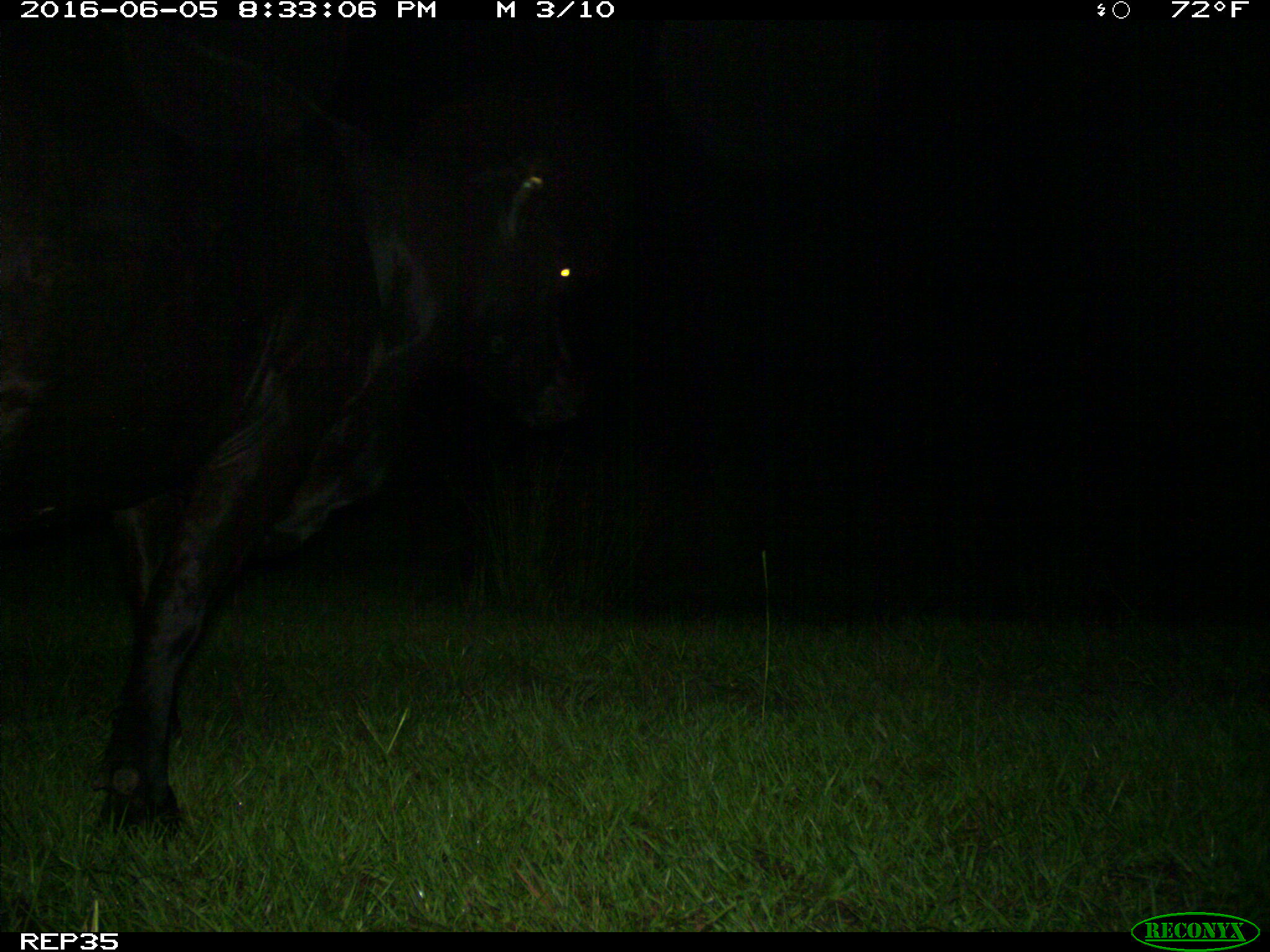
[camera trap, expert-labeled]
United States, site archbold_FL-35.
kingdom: Animalia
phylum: Chordata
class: Mammalia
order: Artiodactyla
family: Bovidae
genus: Bos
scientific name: Bos taurus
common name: domestic cow